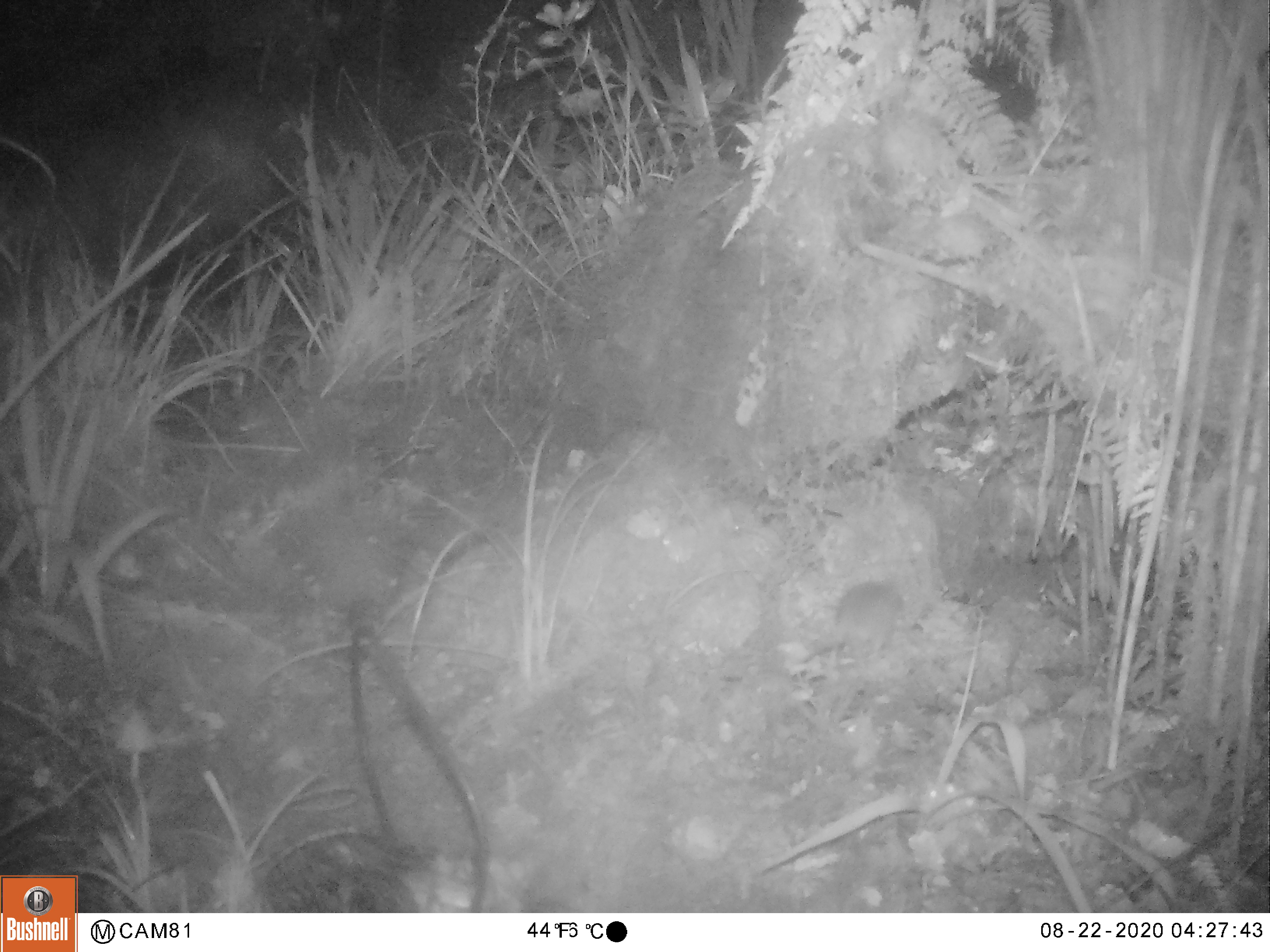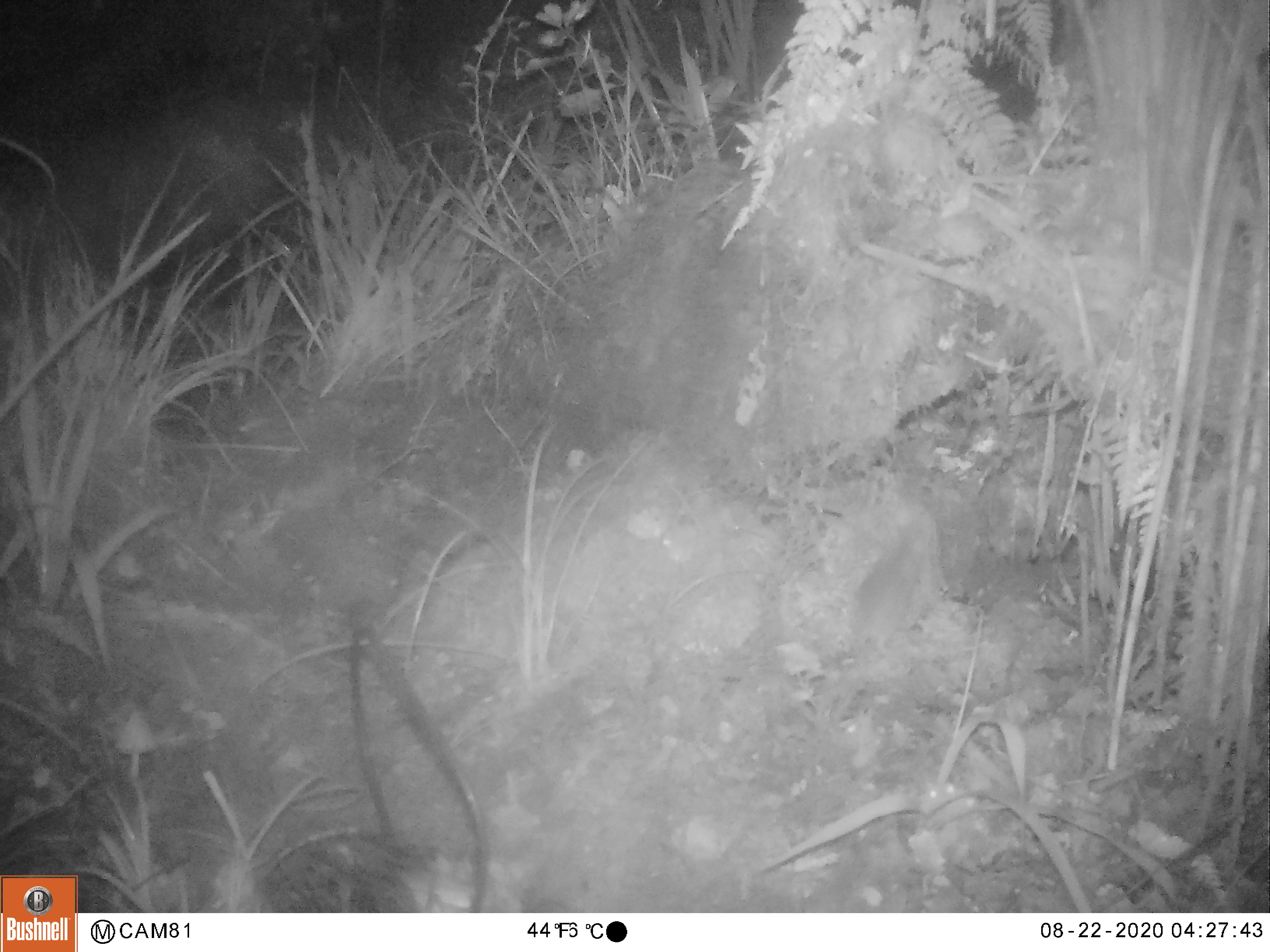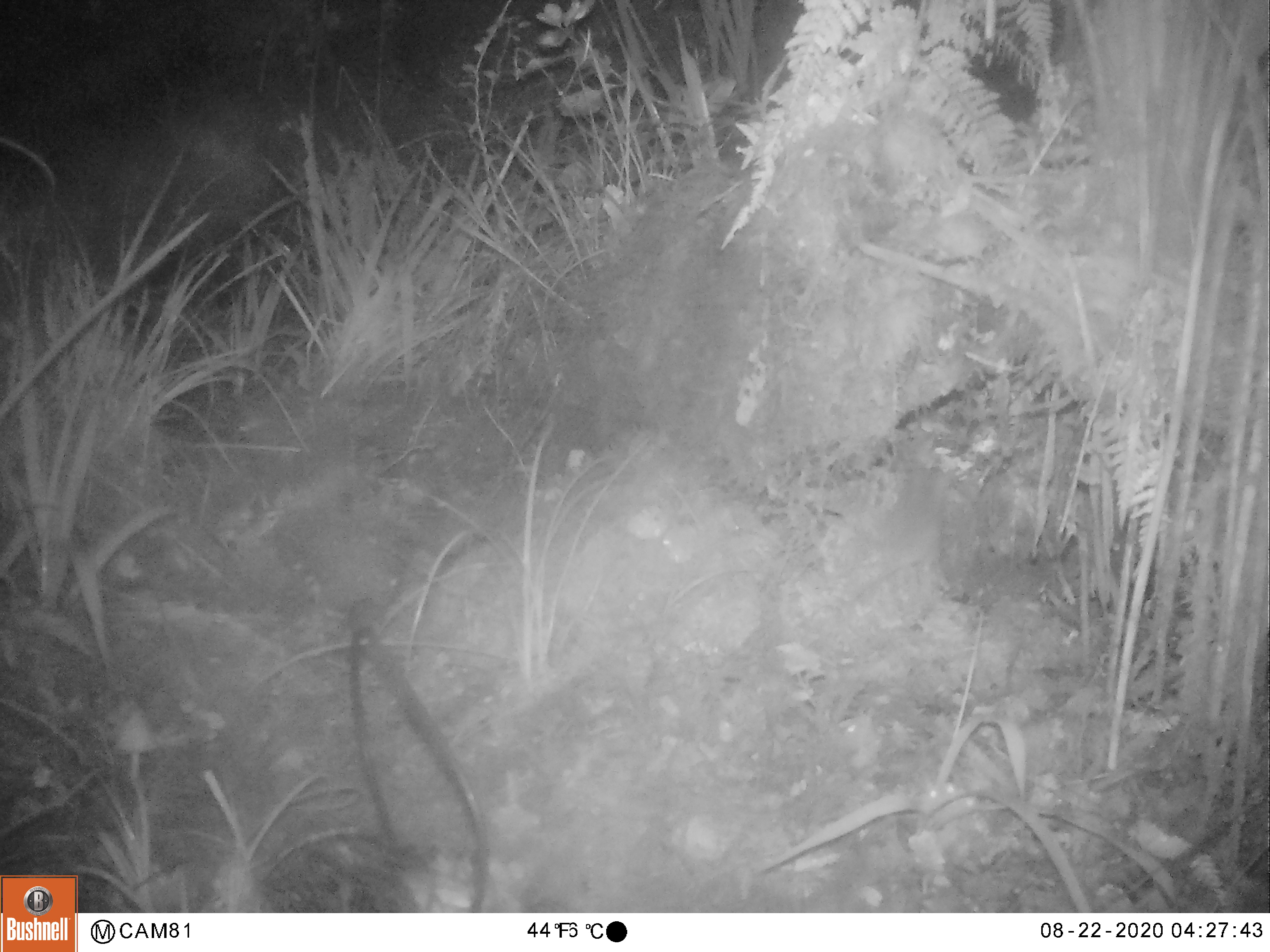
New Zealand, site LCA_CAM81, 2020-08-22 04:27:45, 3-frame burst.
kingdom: Animalia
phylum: Chordata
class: Mammalia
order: Rodentia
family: Muridae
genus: Mus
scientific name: Mus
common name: mouse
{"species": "mouse (Mus)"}